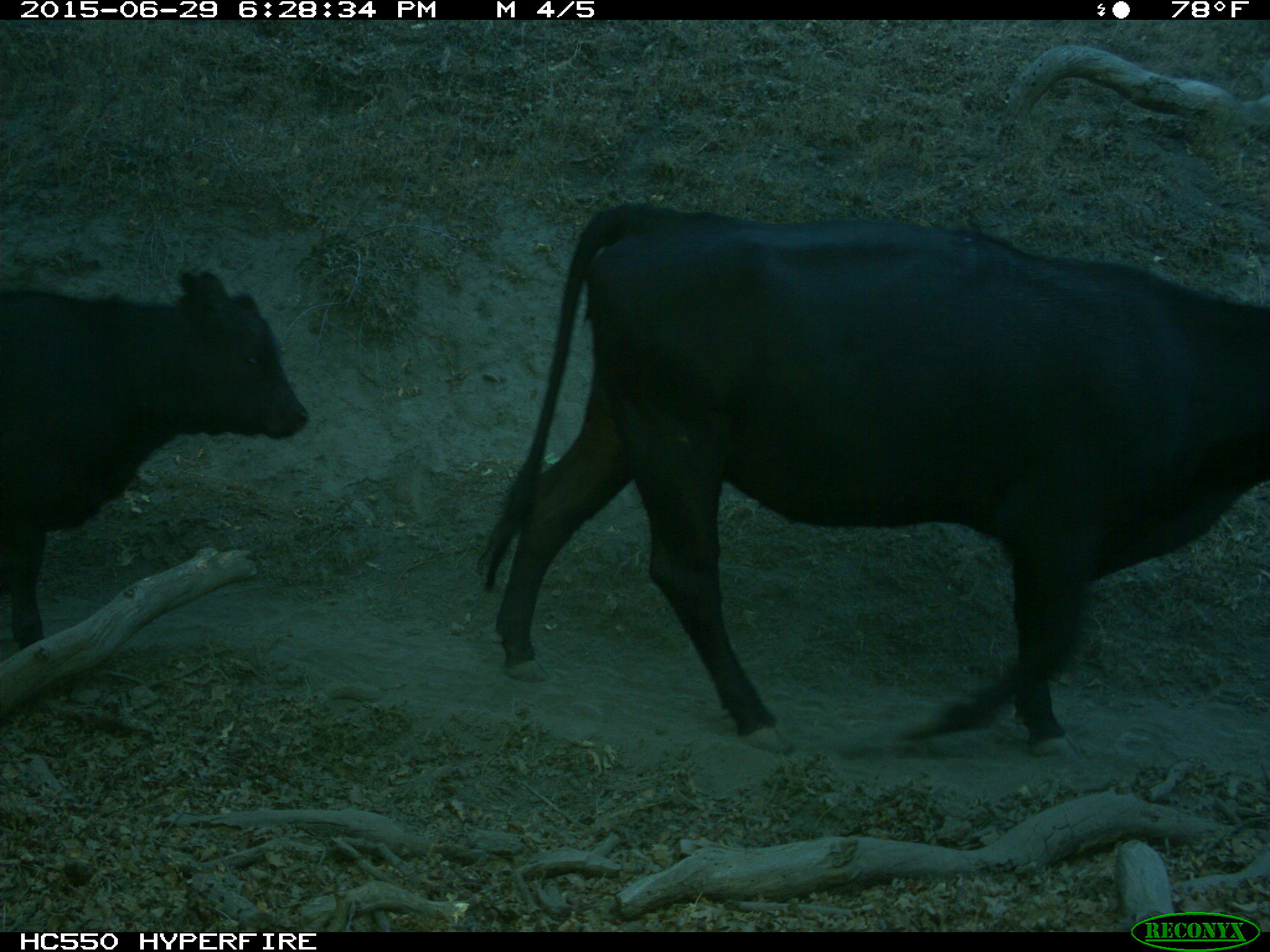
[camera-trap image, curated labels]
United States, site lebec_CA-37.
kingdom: Animalia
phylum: Chordata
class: Mammalia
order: Artiodactyla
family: Bovidae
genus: Bos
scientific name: Bos taurus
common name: domestic cow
Bos taurus (domestic cow).